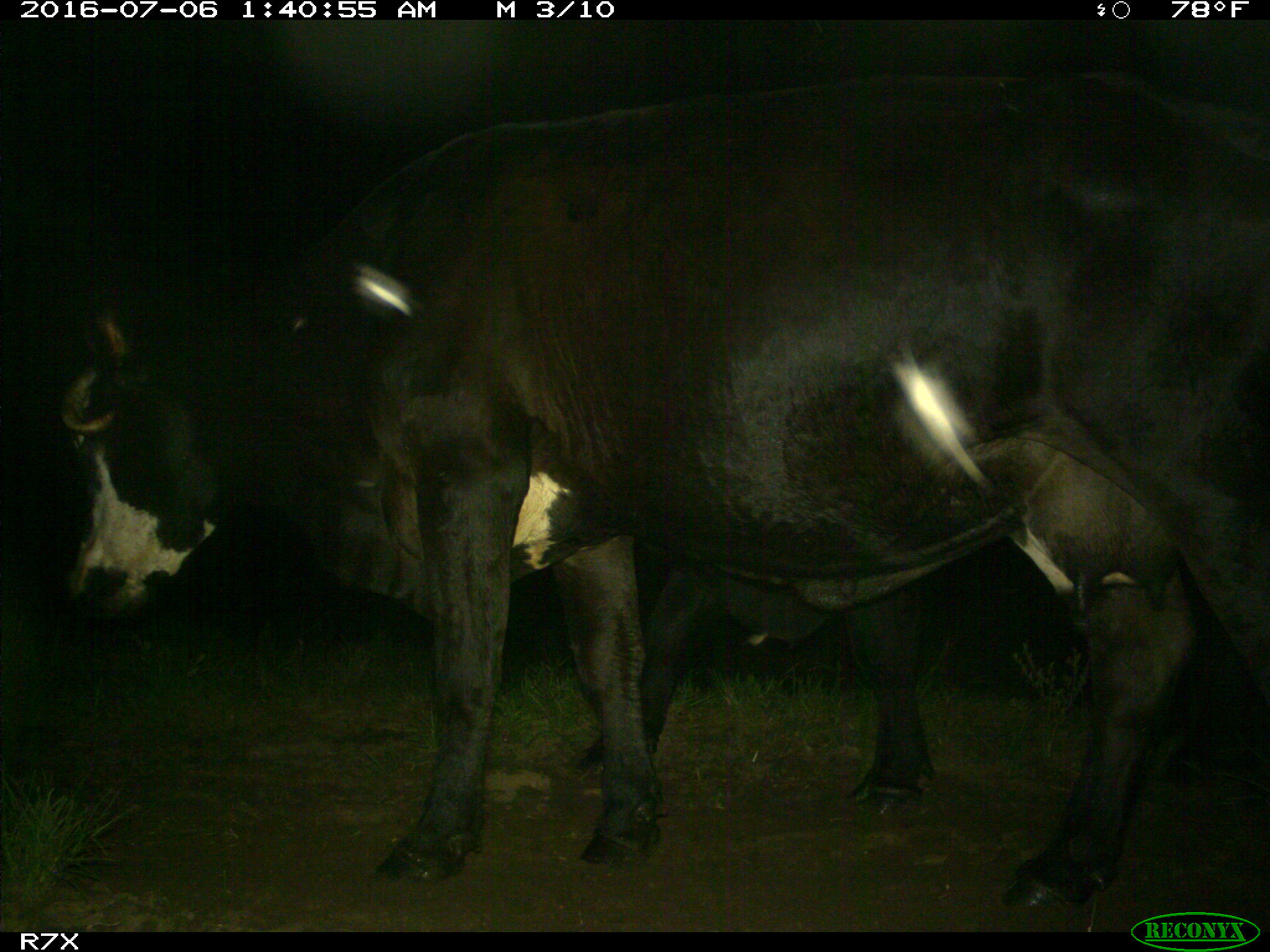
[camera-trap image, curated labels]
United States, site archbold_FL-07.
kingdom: Animalia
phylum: Chordata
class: Mammalia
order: Artiodactyla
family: Bovidae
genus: Bos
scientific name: Bos taurus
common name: domestic cow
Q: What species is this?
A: Bos taurus (domestic cow).